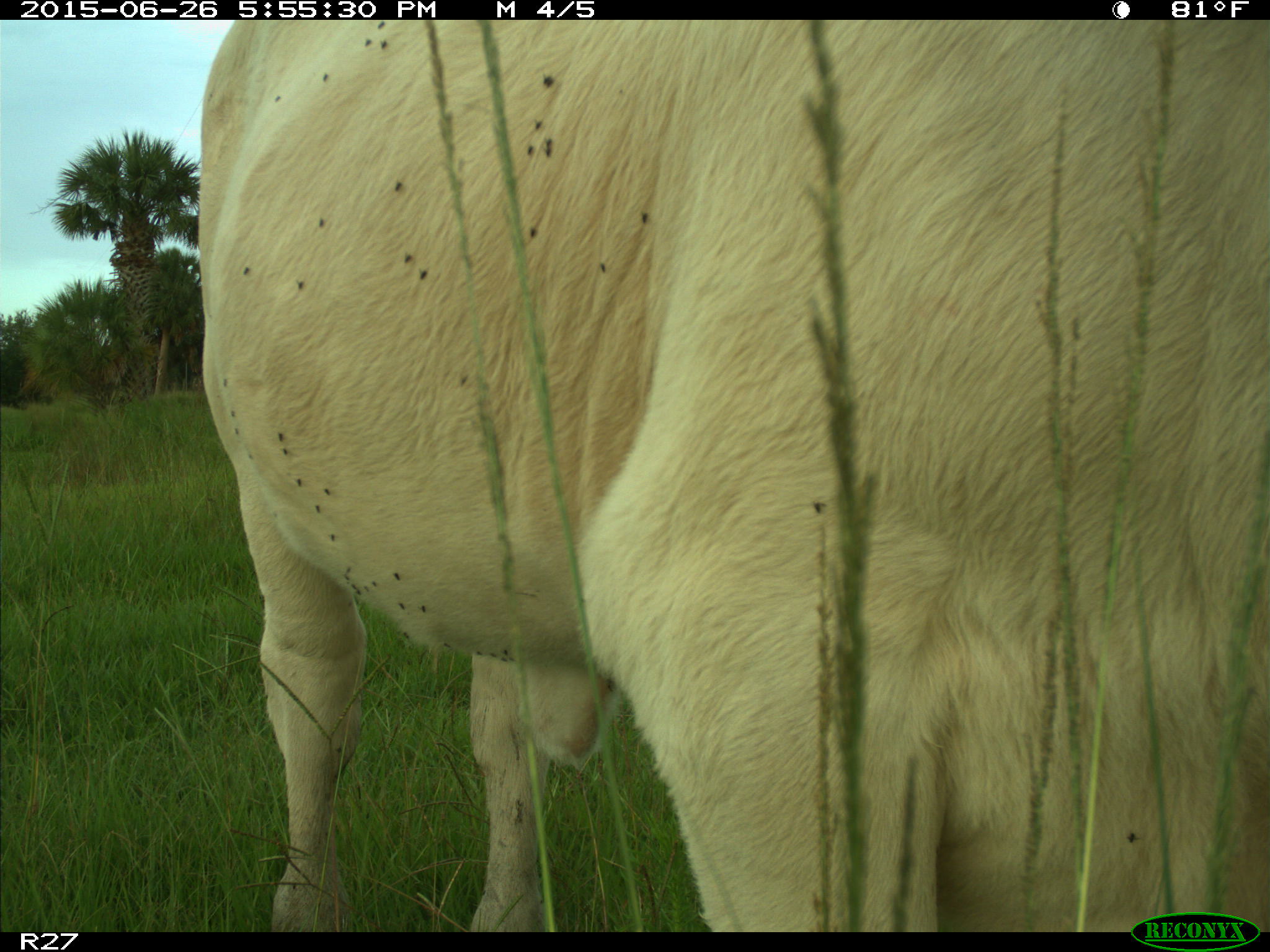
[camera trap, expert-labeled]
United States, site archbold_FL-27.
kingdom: Animalia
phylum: Chordata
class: Mammalia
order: Artiodactyla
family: Bovidae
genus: Bos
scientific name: Bos taurus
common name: domestic cow